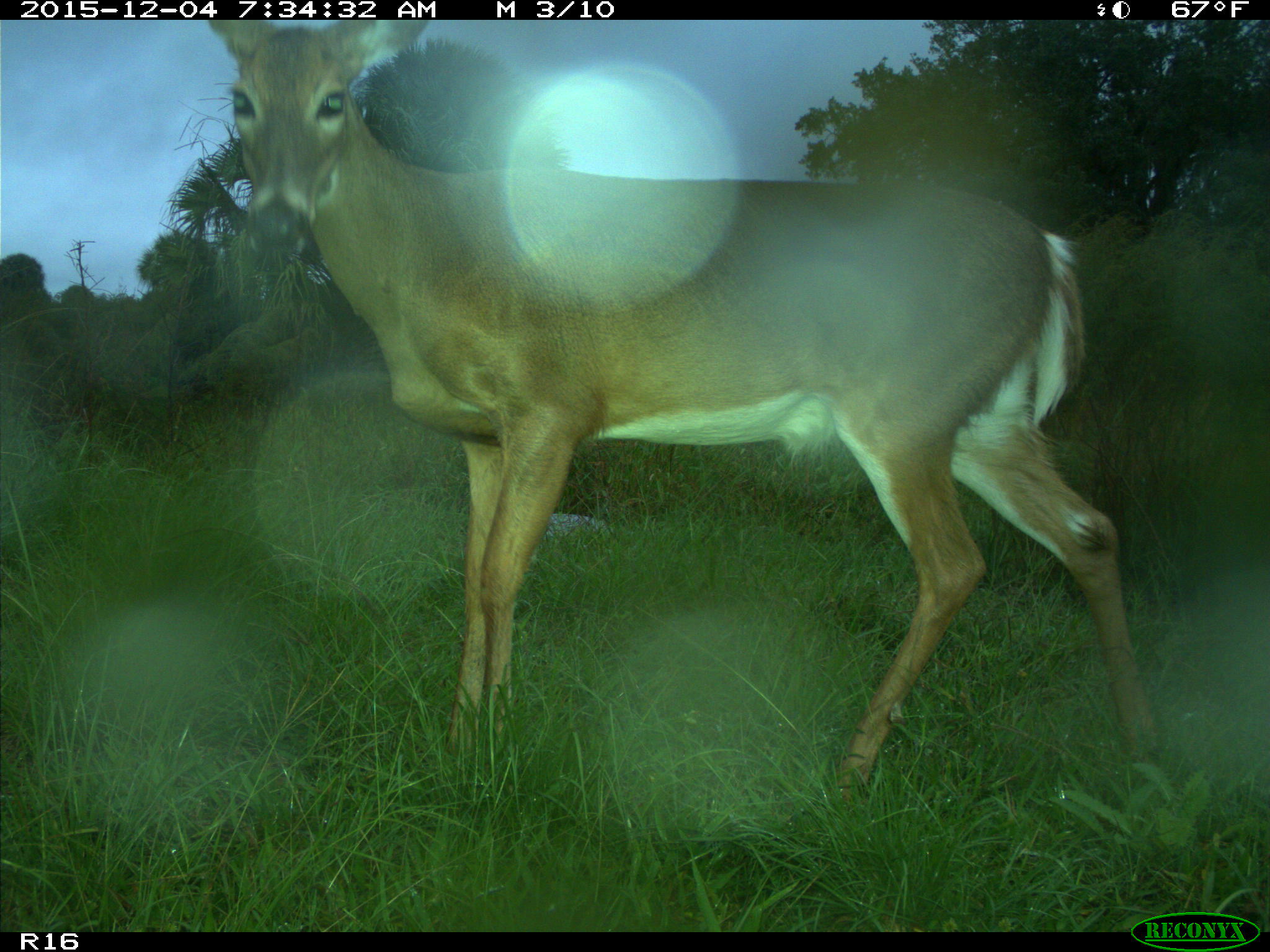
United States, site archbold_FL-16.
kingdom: Animalia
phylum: Chordata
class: Mammalia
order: Artiodactyla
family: Cervidae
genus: Odocoileus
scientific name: Odocoileus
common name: deer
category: unidentified deer